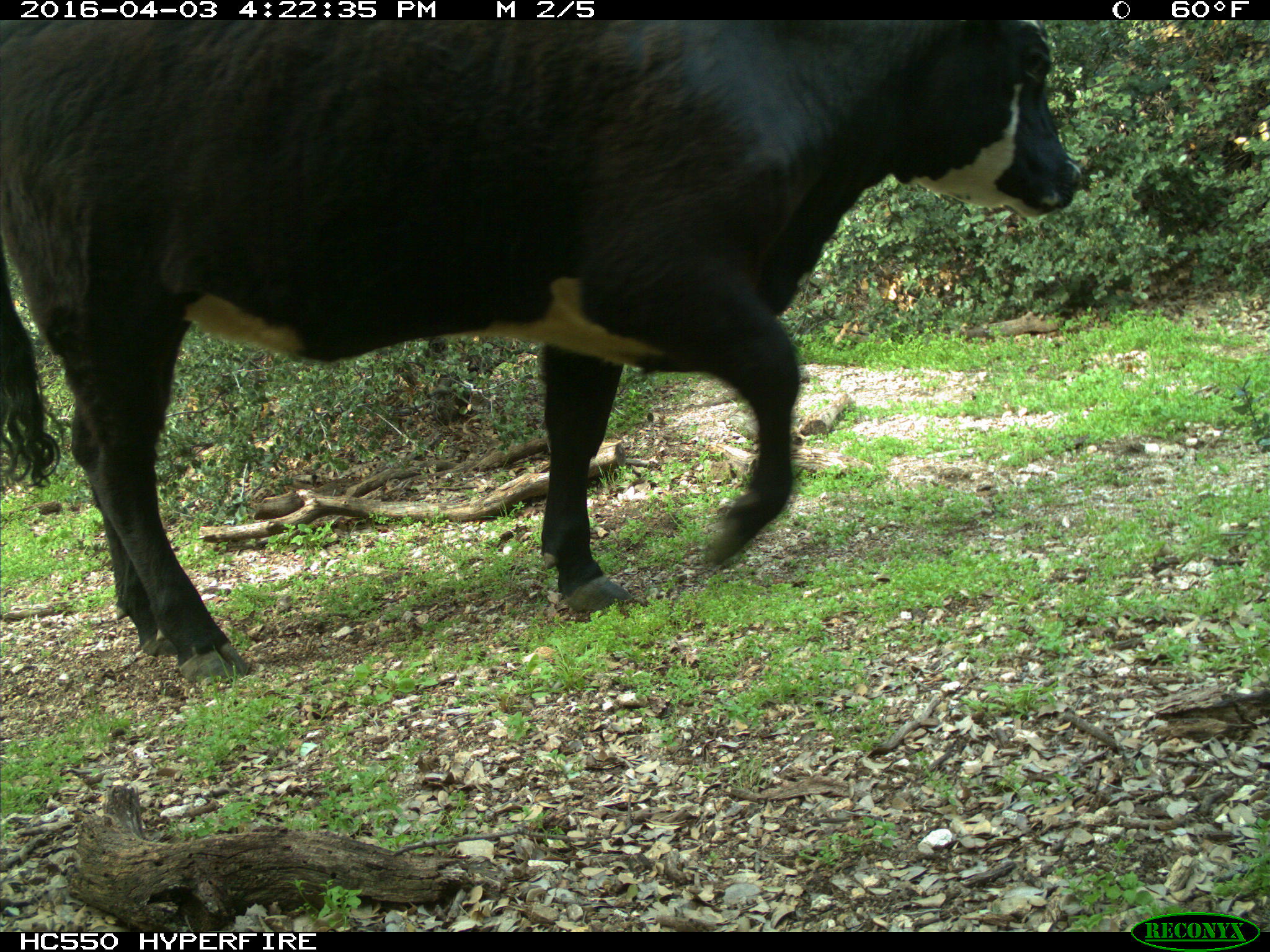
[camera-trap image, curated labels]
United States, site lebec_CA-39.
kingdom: Animalia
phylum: Chordata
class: Mammalia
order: Artiodactyla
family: Bovidae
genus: Bos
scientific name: Bos taurus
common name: domestic cow